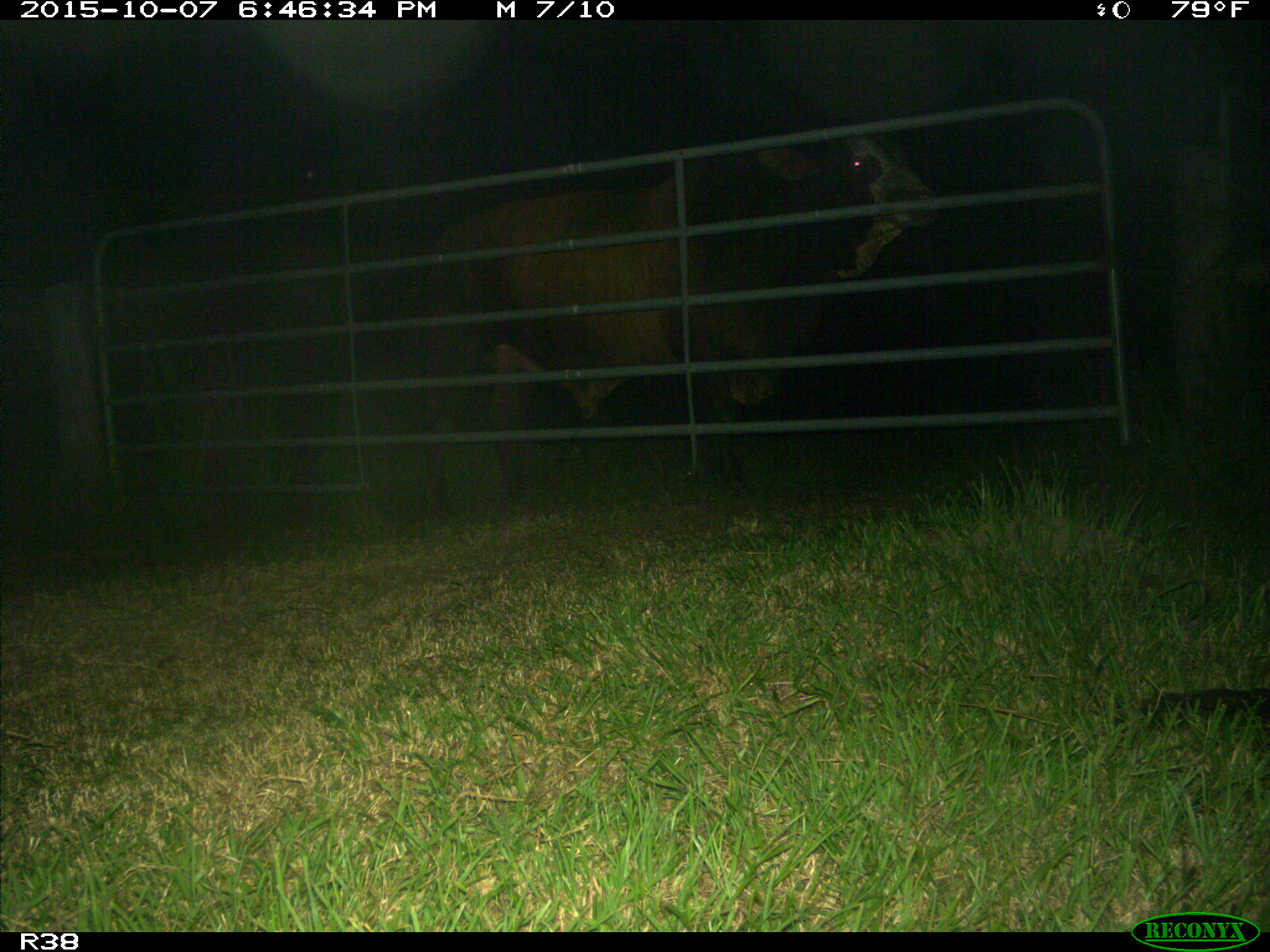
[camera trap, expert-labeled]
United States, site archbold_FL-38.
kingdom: Animalia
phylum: Chordata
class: Mammalia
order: Artiodactyla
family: Bovidae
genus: Bos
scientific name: Bos taurus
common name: domestic cow